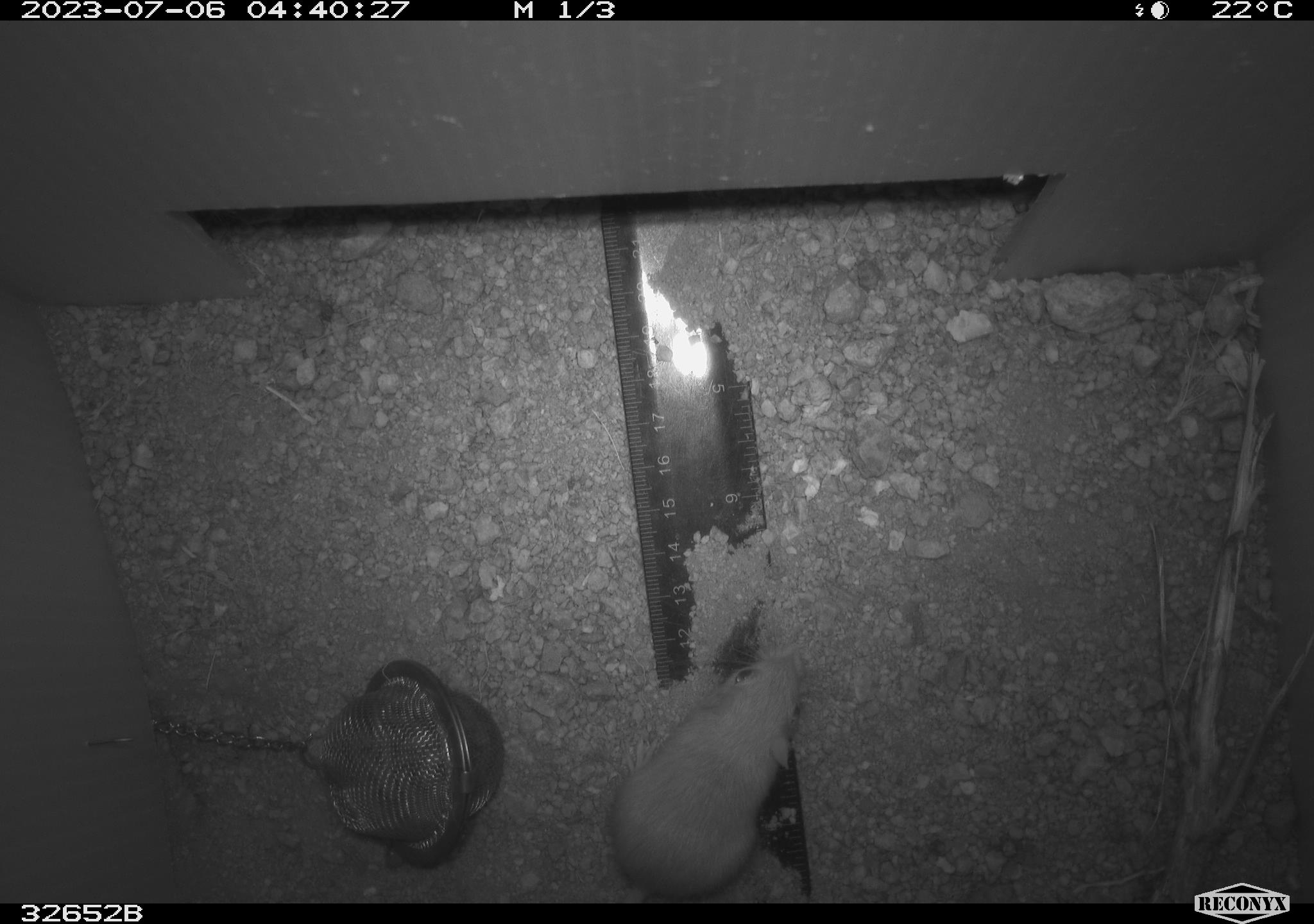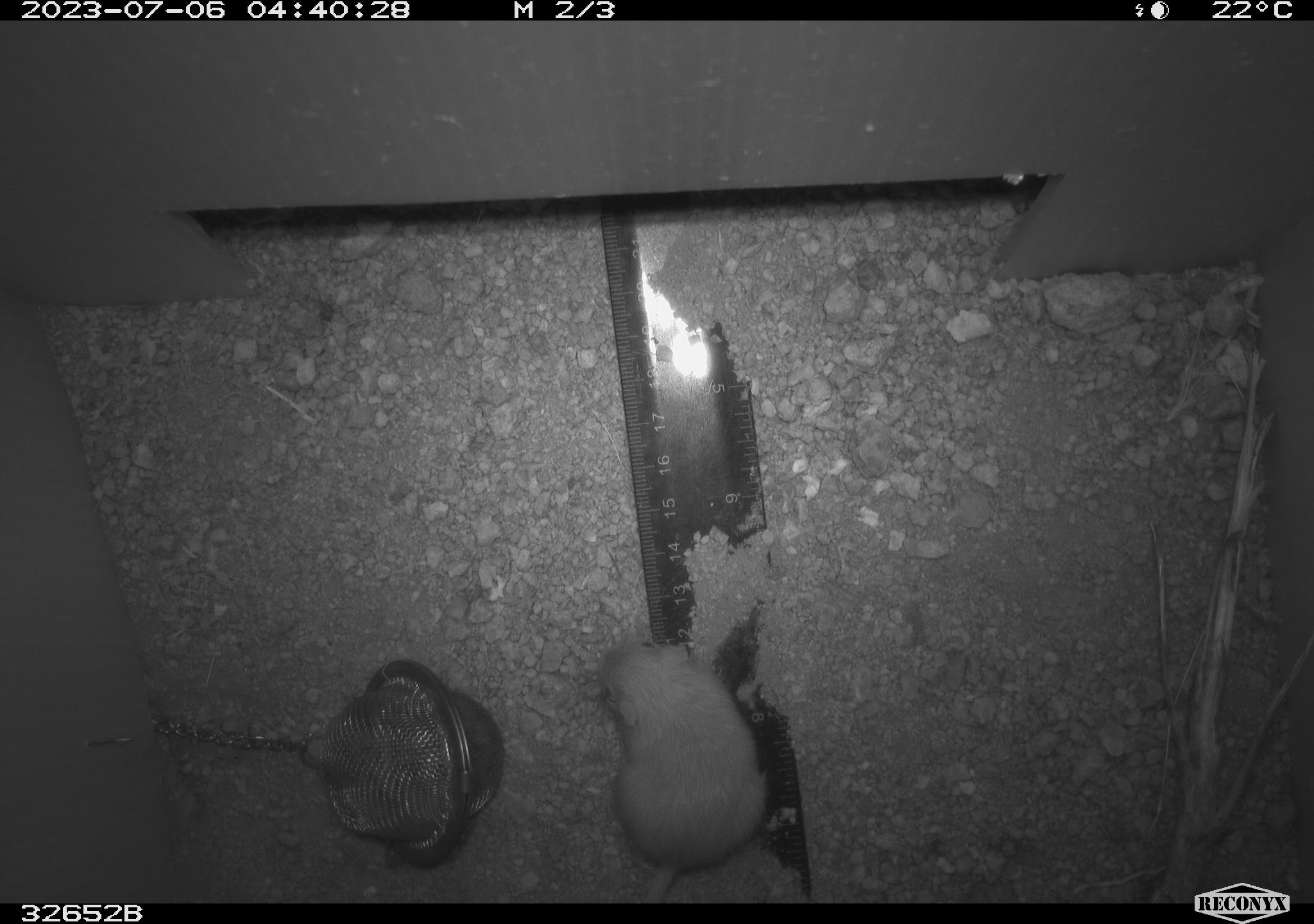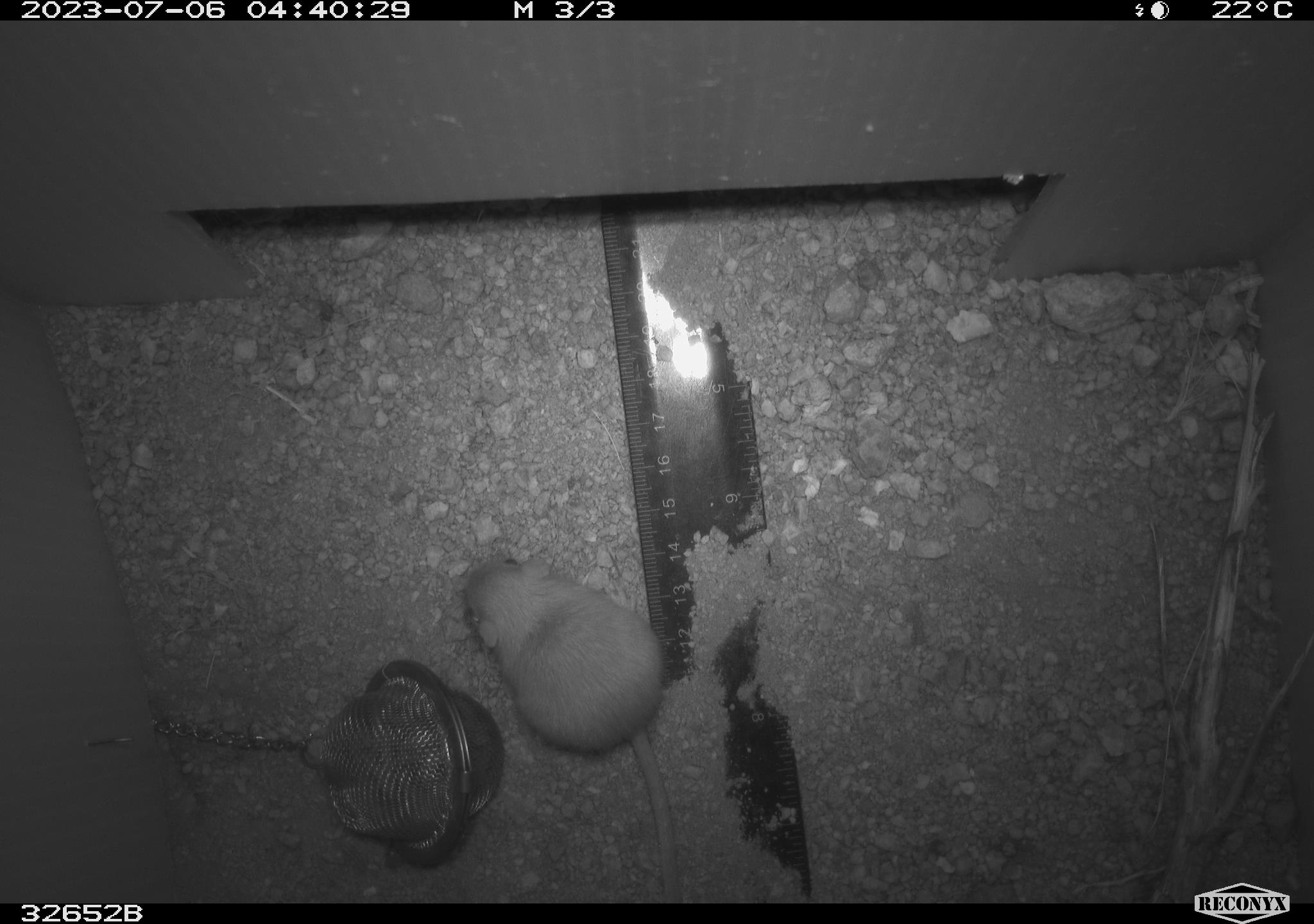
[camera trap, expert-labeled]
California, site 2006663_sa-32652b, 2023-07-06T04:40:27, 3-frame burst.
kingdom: Animalia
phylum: Chordata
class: Mammalia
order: Rodentia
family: Heteromyidae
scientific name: Heteromyidae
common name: kangaroo rats and pocket mice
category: heteromyidae family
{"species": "heteromyidae family (kangaroo rats and pocket mice) (Heteromyidae)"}